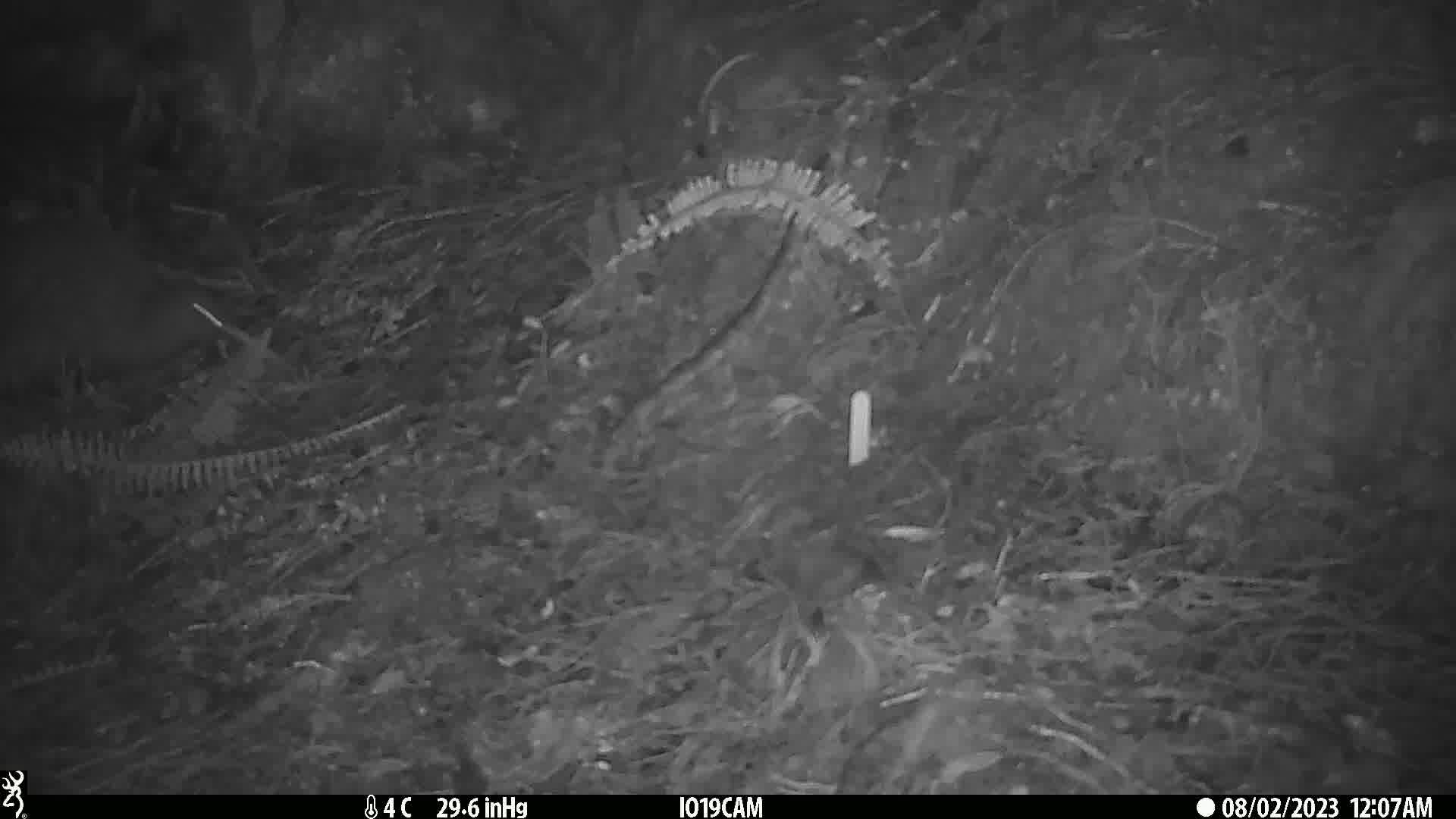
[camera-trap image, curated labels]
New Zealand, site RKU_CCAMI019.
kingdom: Animalia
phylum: Chordata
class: Aves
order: Apterygiformes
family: Apterygidae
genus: Apteryx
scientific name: Apteryx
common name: kiwi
Kiwi (Apteryx).